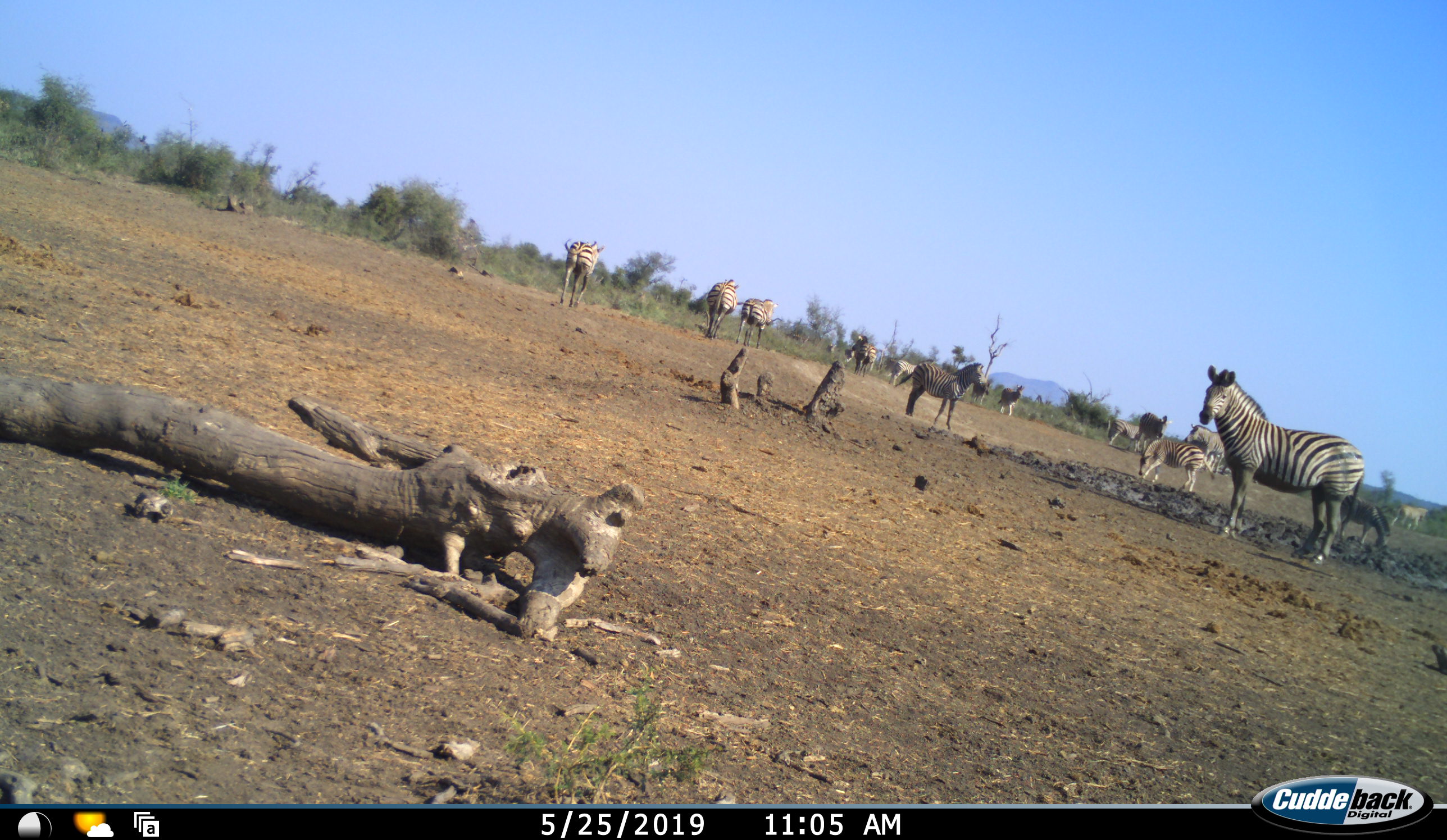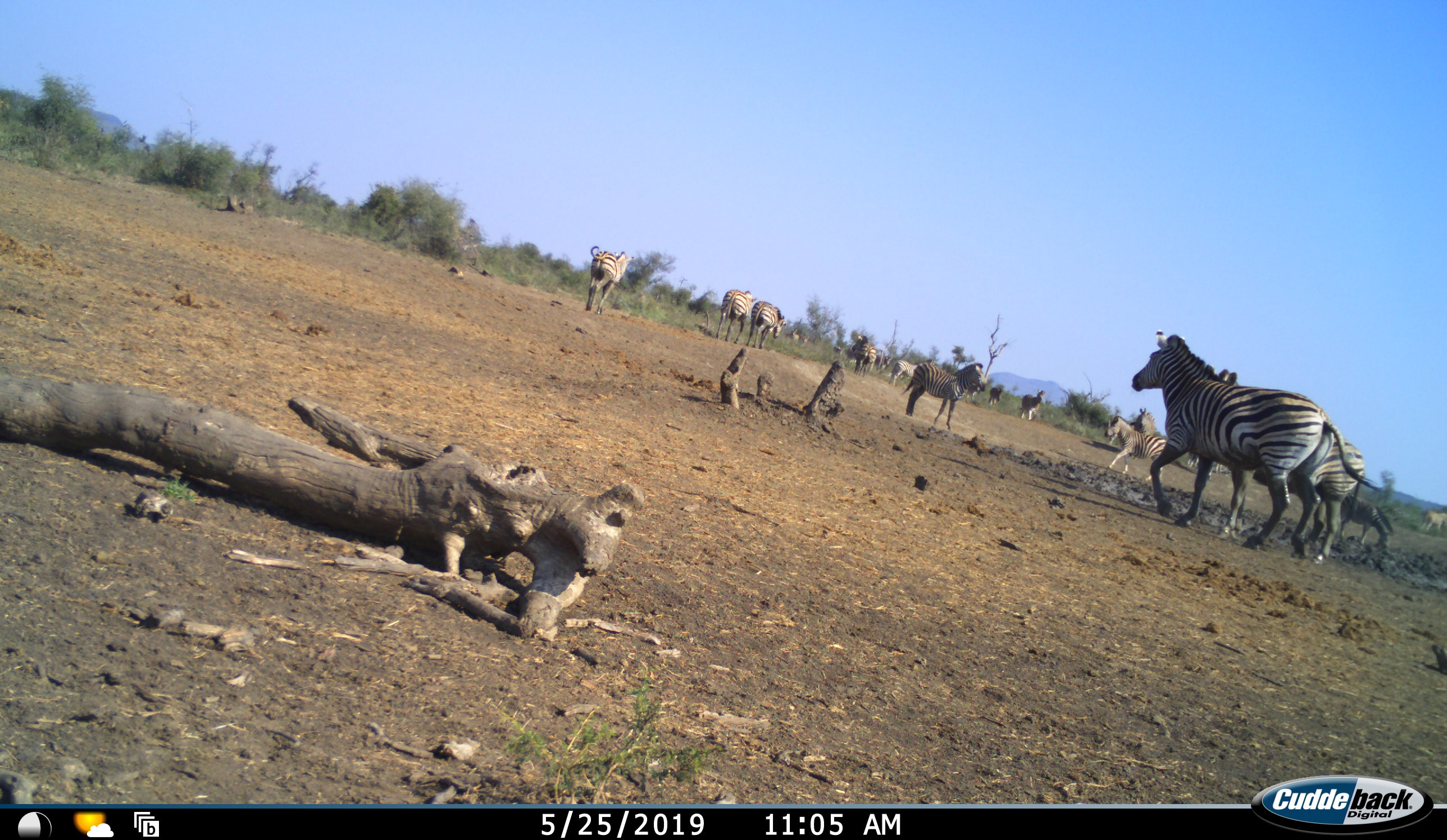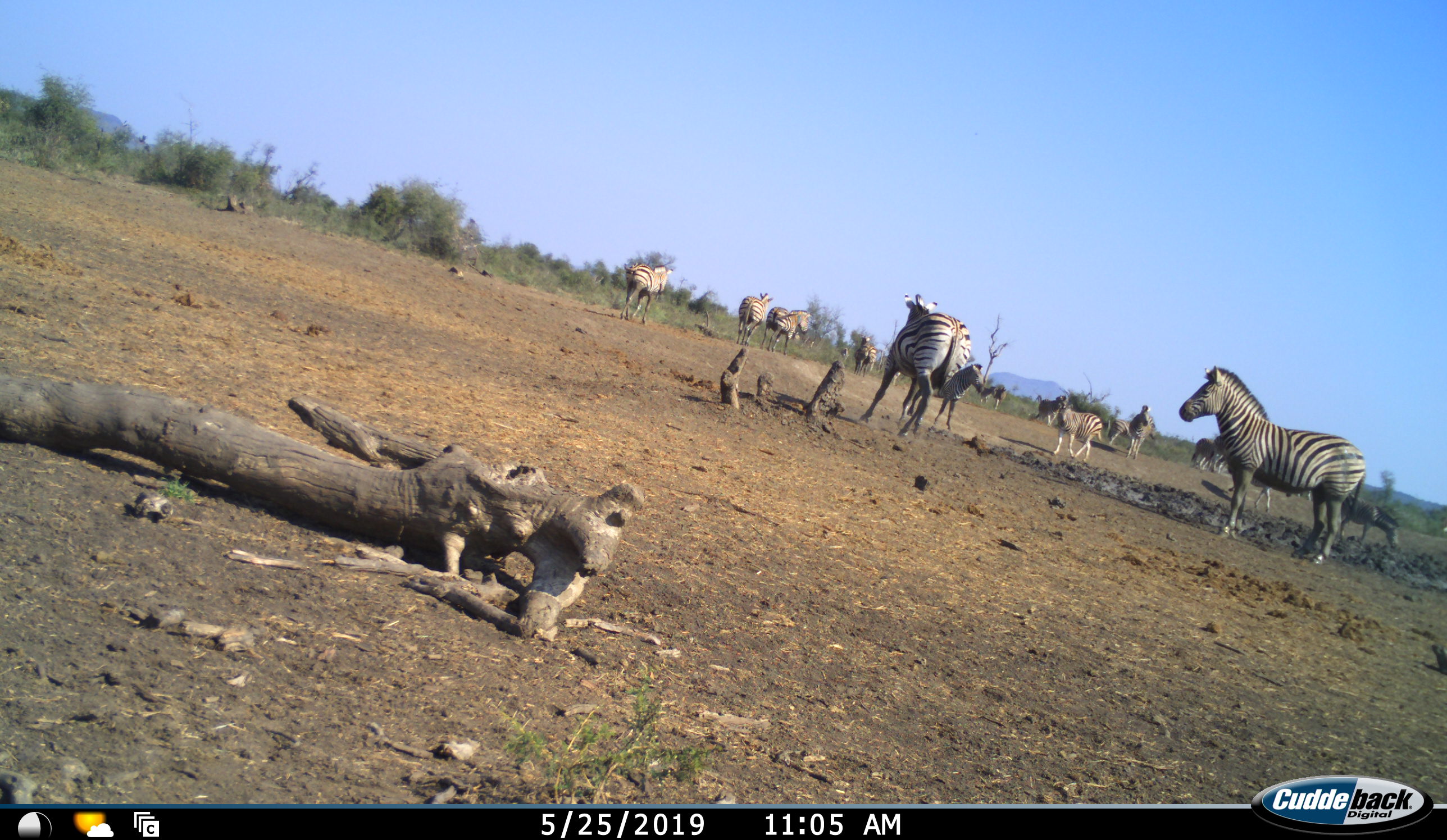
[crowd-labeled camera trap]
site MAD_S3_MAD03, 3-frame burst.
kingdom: Animalia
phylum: Chordata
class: Mammalia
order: Perissodactyla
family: Equidae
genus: Equus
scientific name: Equus quagga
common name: plains zebra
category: zebraplains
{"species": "zebraplains (plains zebra) (Equus quagga)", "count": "11-50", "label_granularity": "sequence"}